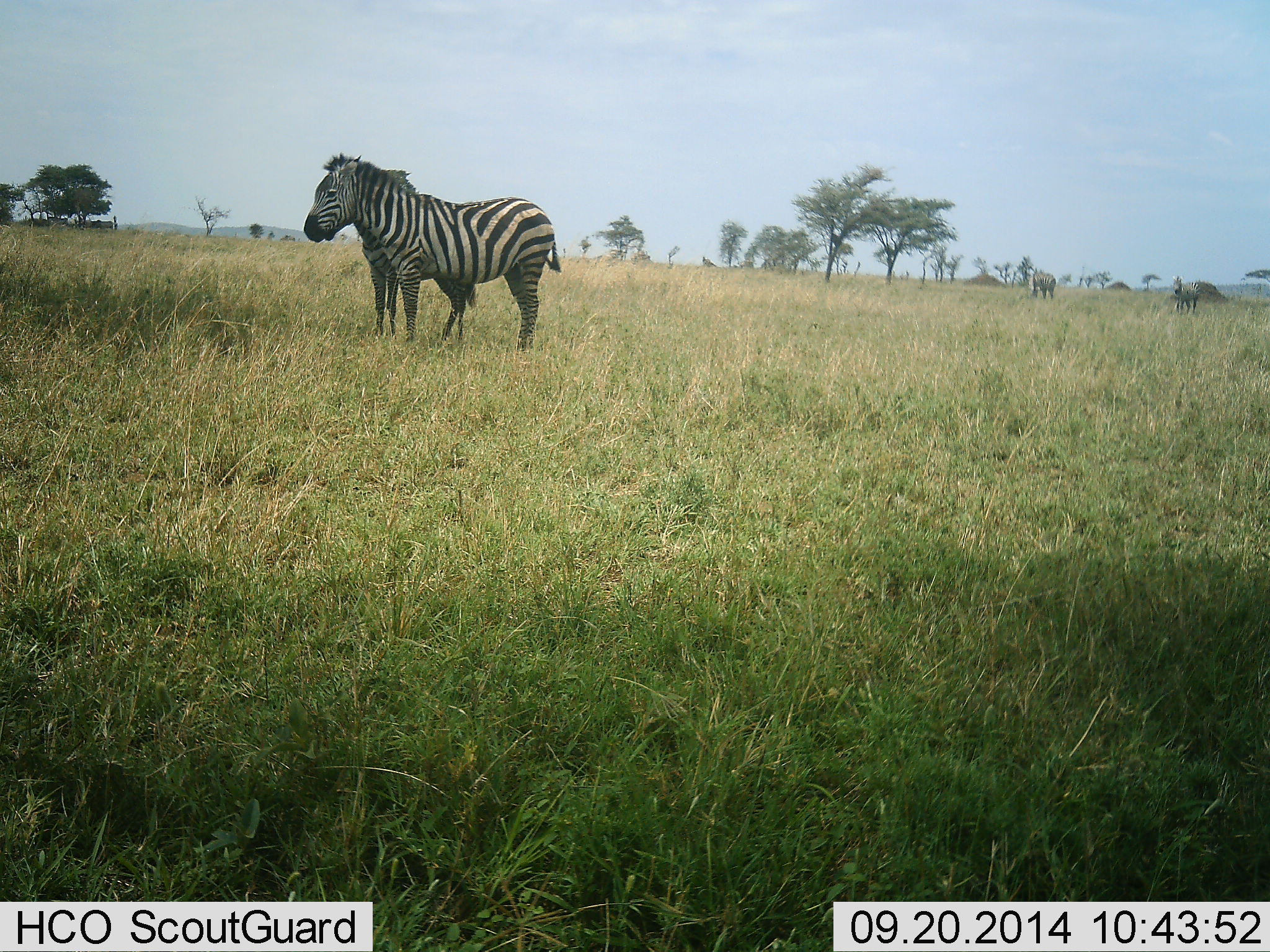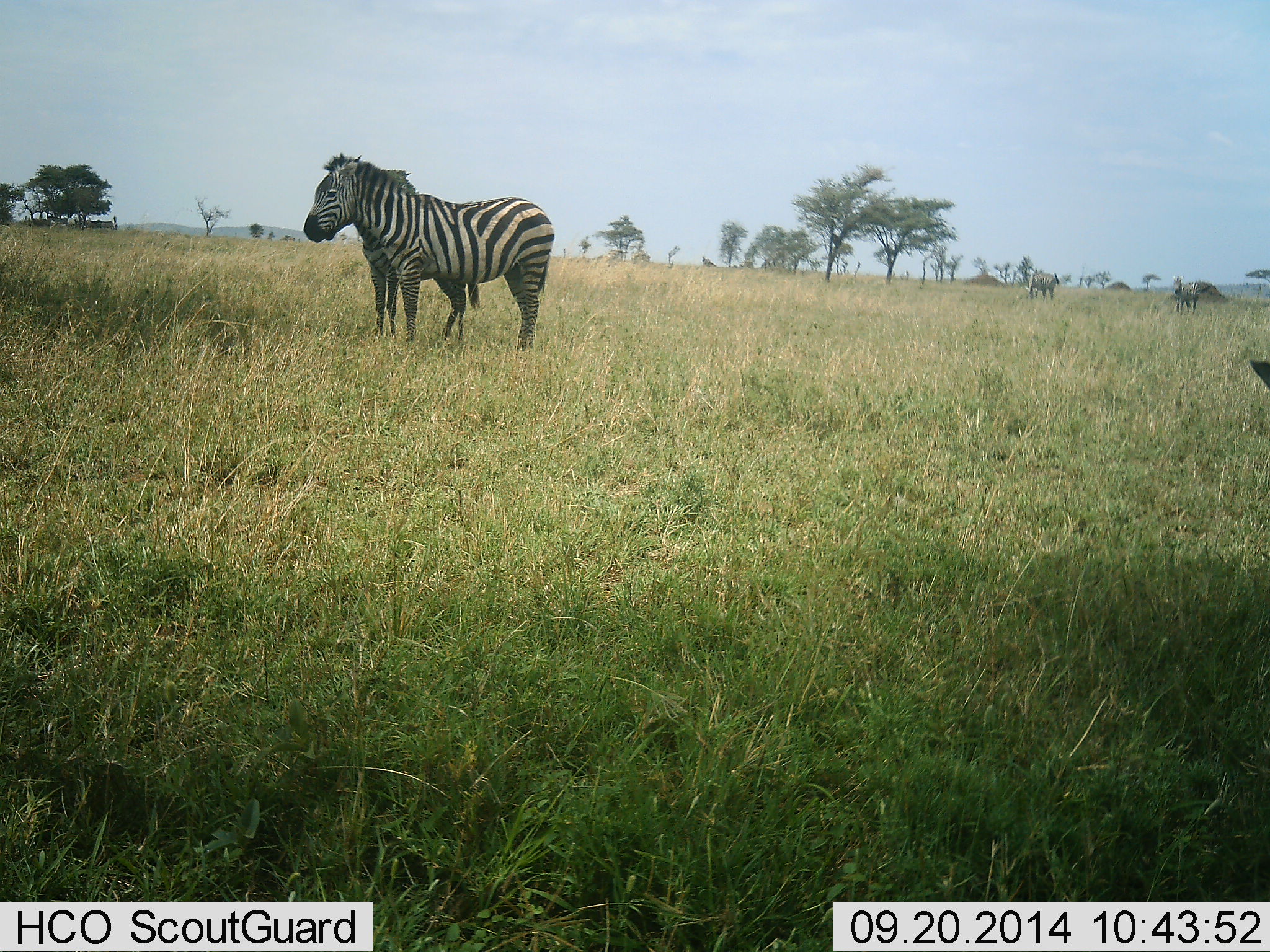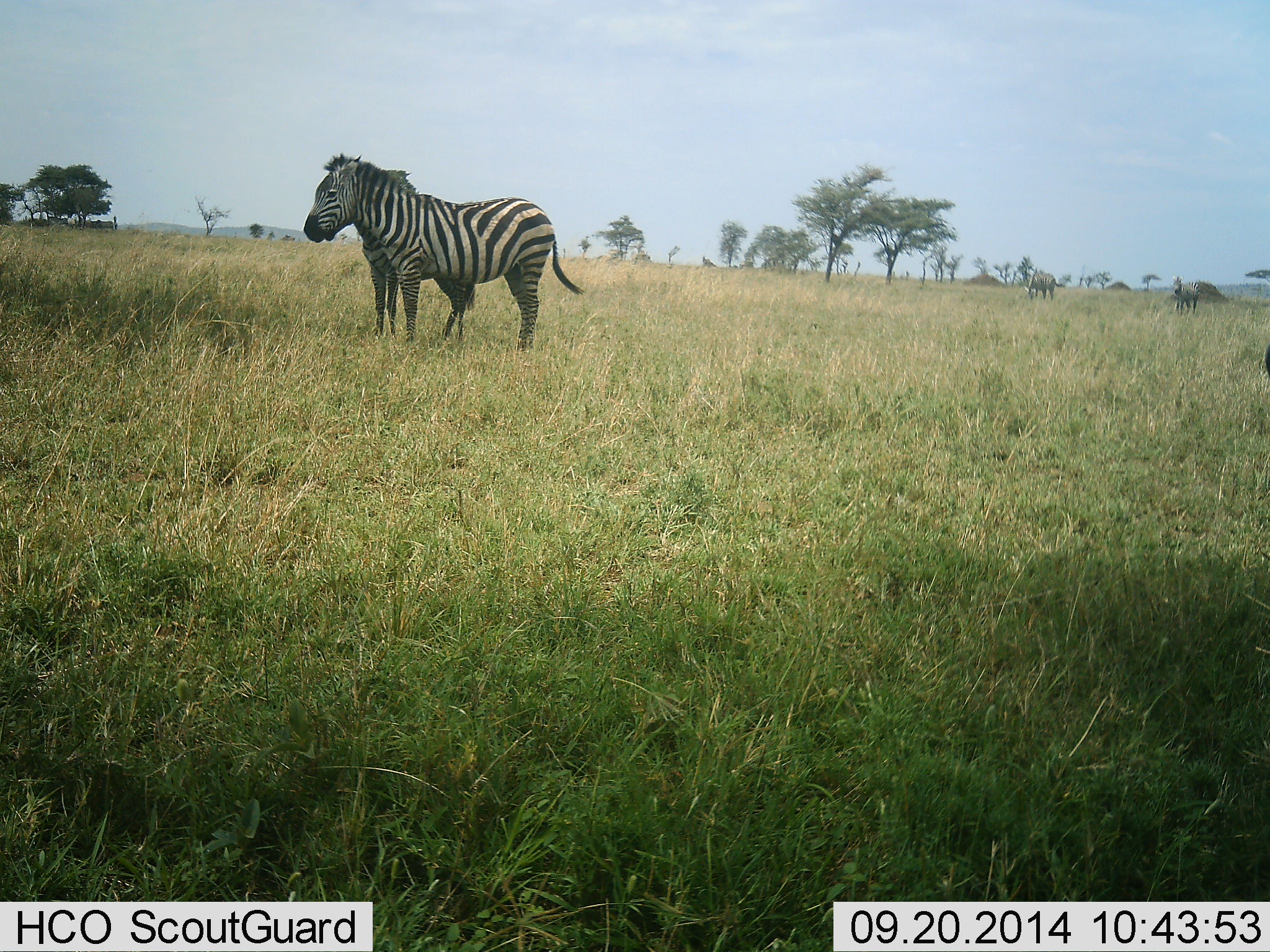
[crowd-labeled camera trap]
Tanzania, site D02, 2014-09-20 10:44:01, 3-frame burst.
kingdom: Animalia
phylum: Chordata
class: Mammalia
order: Perissodactyla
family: Equidae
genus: Equus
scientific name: Equus quagga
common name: plains zebra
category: zebra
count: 4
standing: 100%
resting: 0%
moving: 0%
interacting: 0%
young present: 0%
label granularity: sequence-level